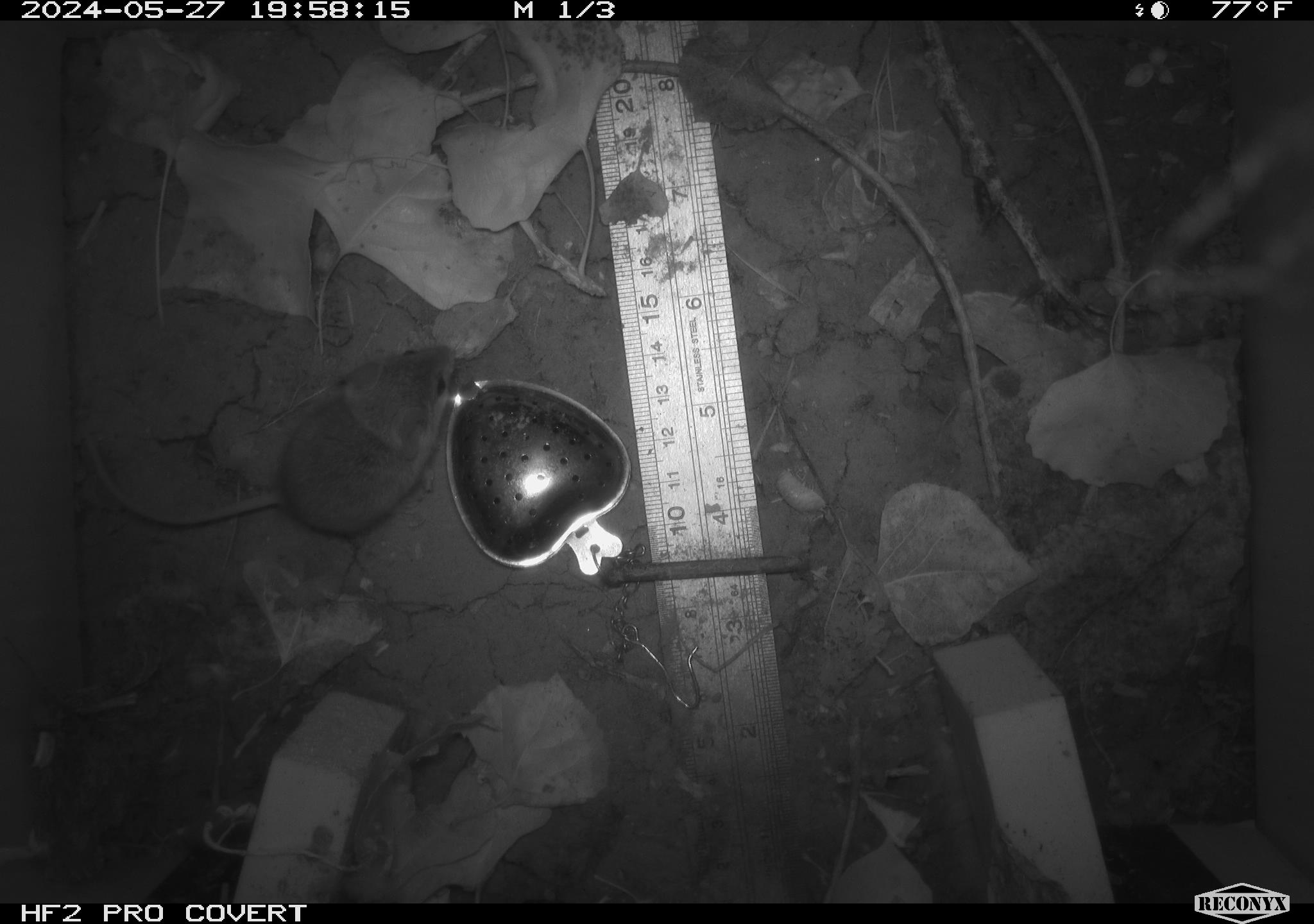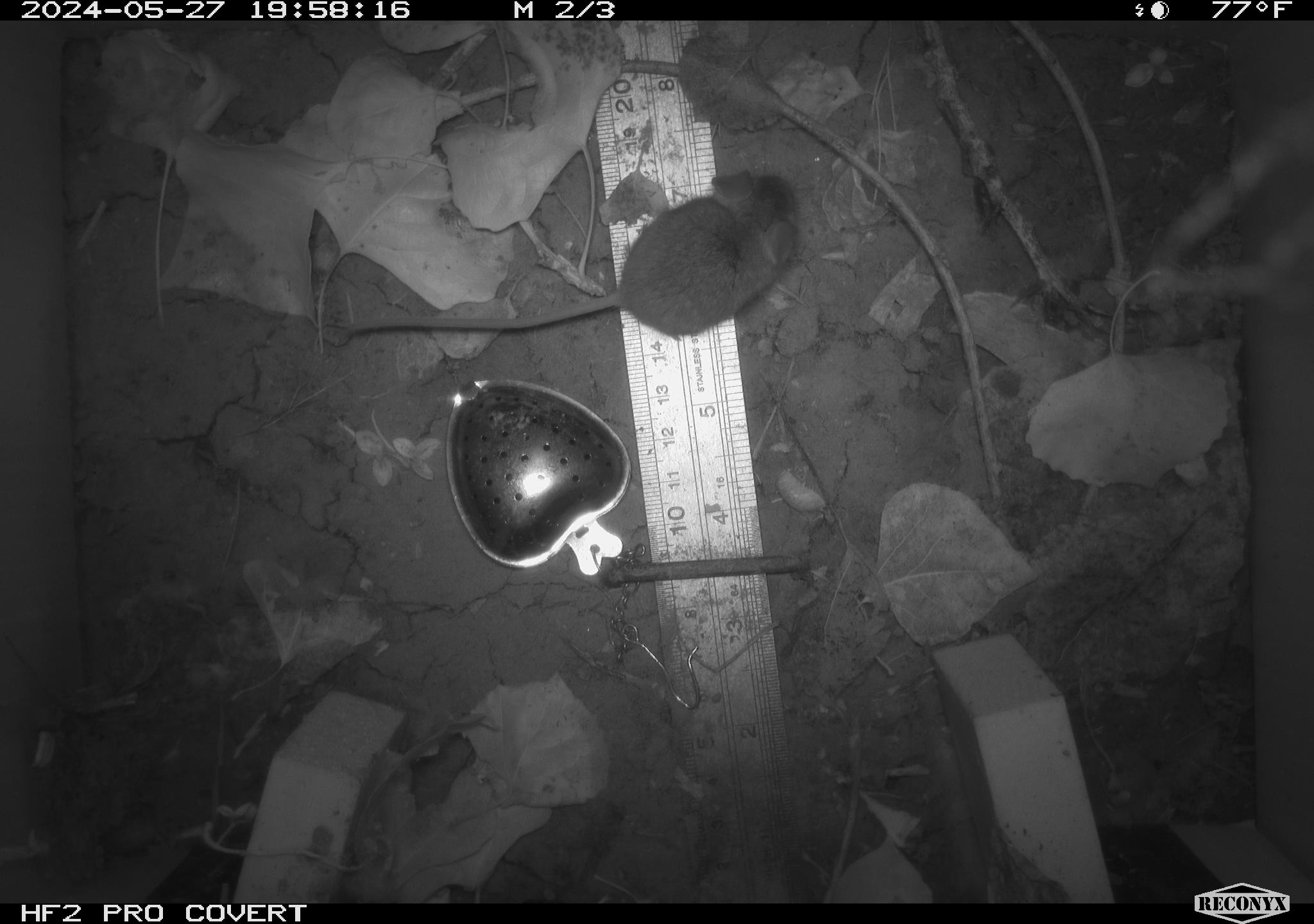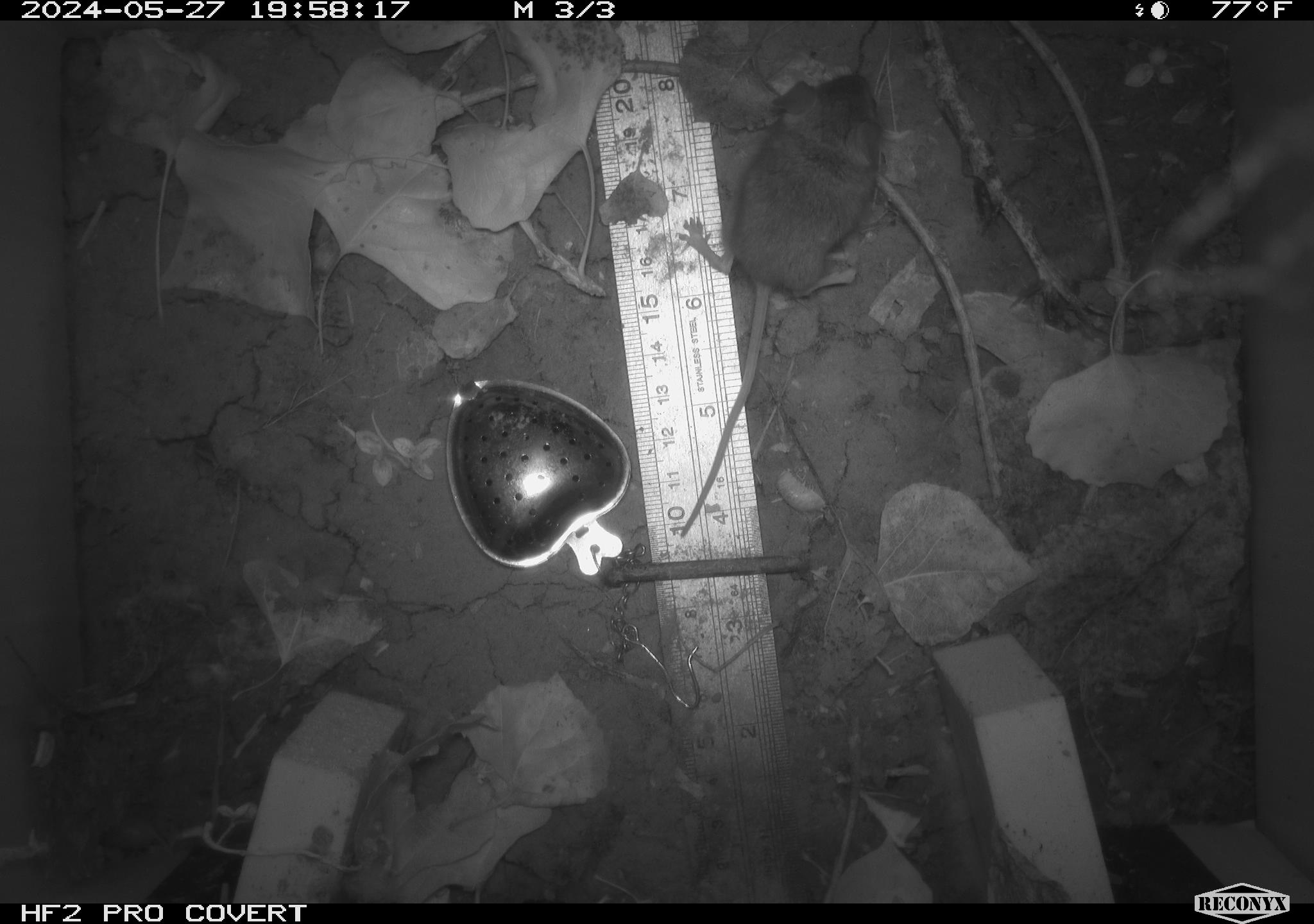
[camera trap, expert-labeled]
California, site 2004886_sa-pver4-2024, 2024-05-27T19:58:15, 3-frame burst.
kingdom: Animalia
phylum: Chordata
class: Mammalia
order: Rodentia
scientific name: Rodentia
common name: mouse species